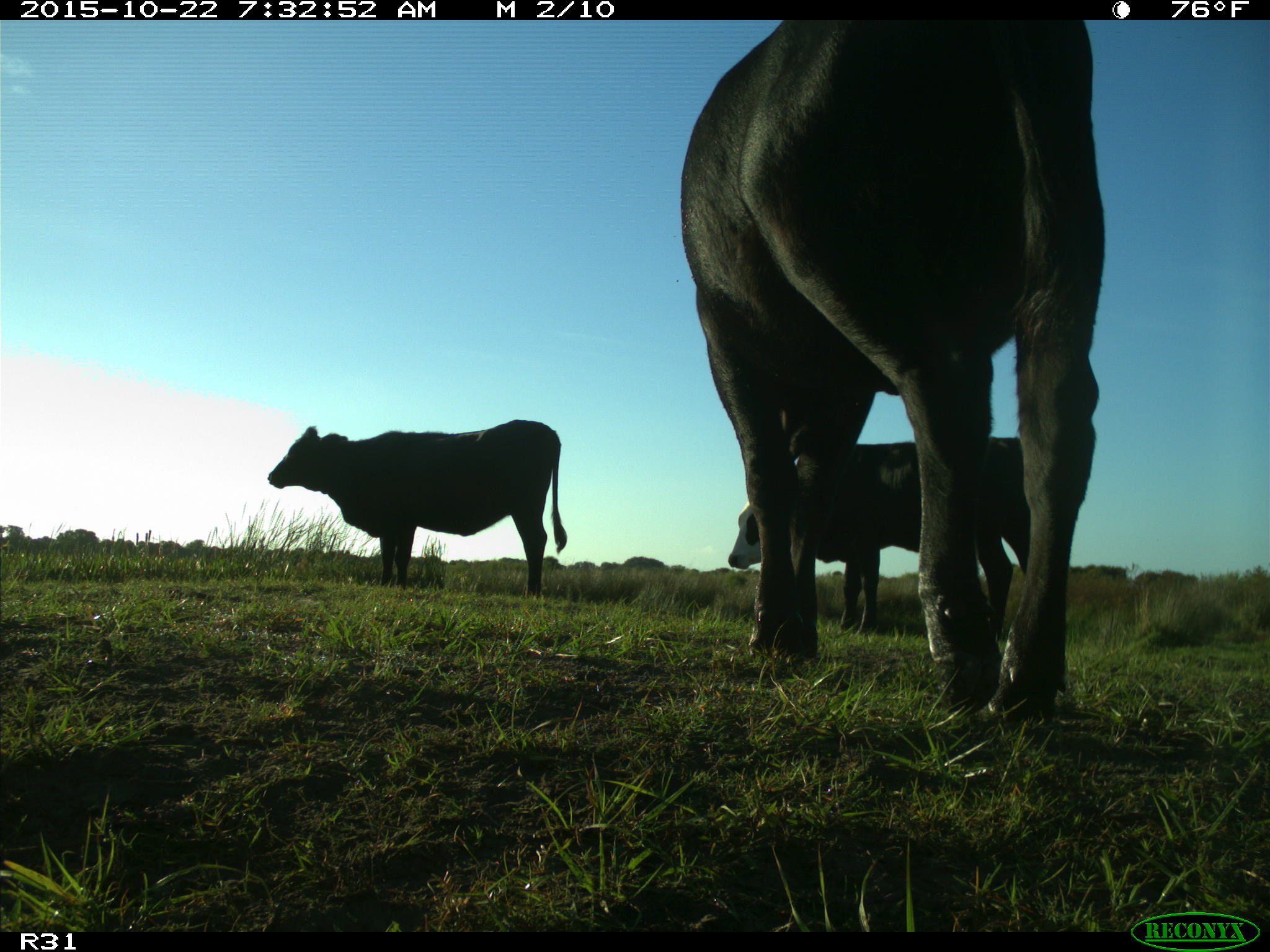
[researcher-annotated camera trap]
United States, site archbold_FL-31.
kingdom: Animalia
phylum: Chordata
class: Mammalia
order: Artiodactyla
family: Bovidae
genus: Bos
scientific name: Bos taurus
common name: domestic cow